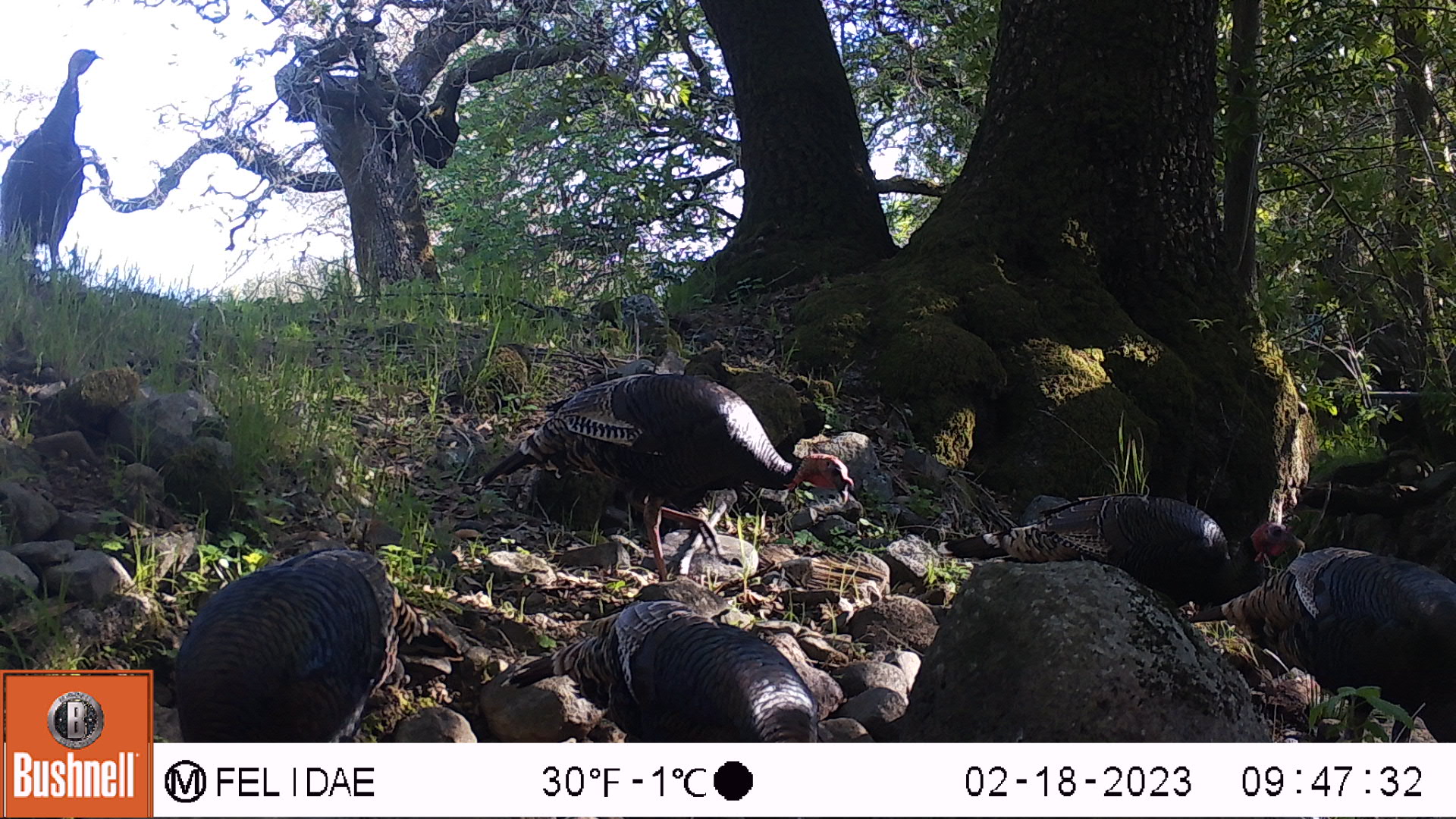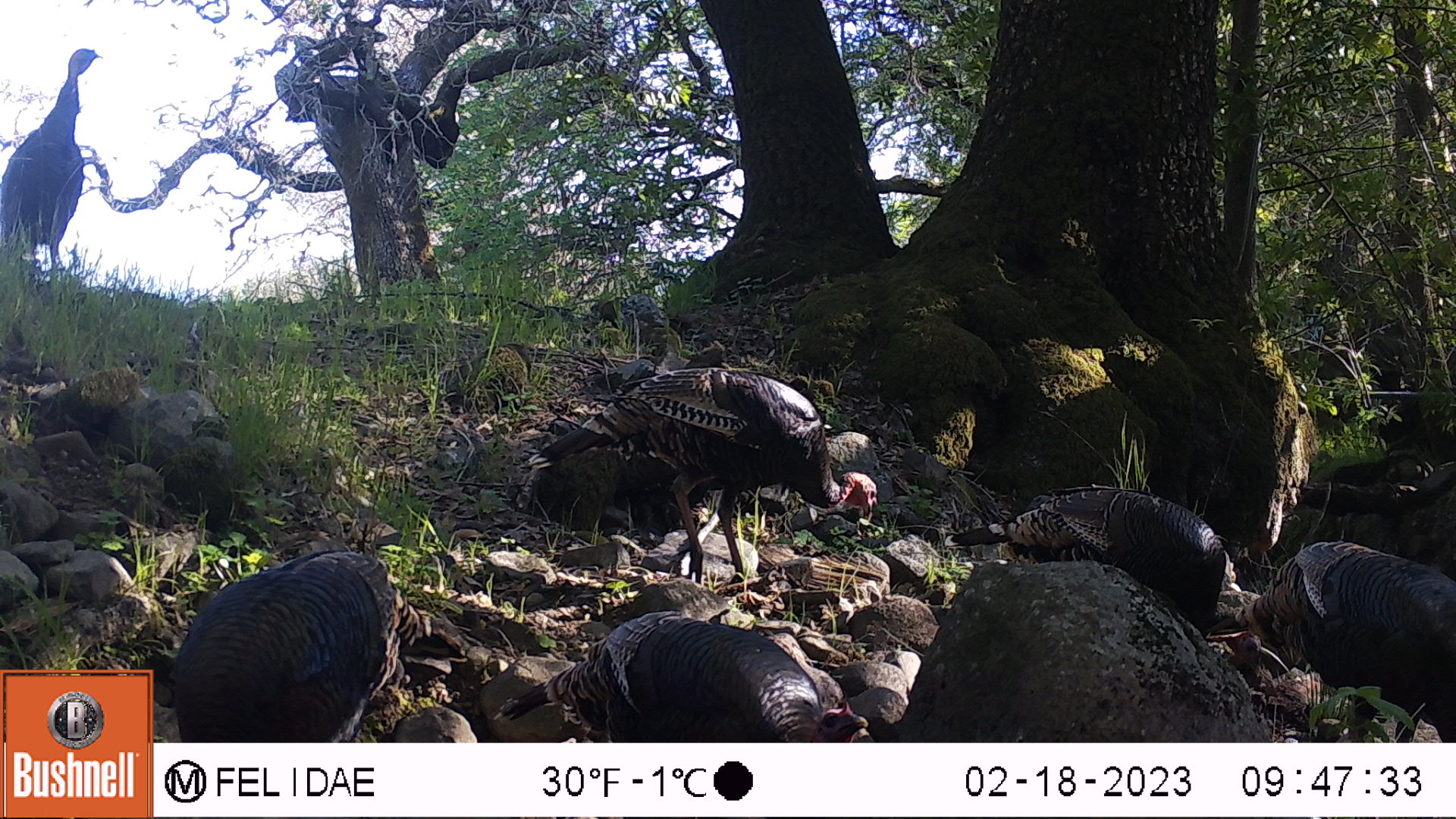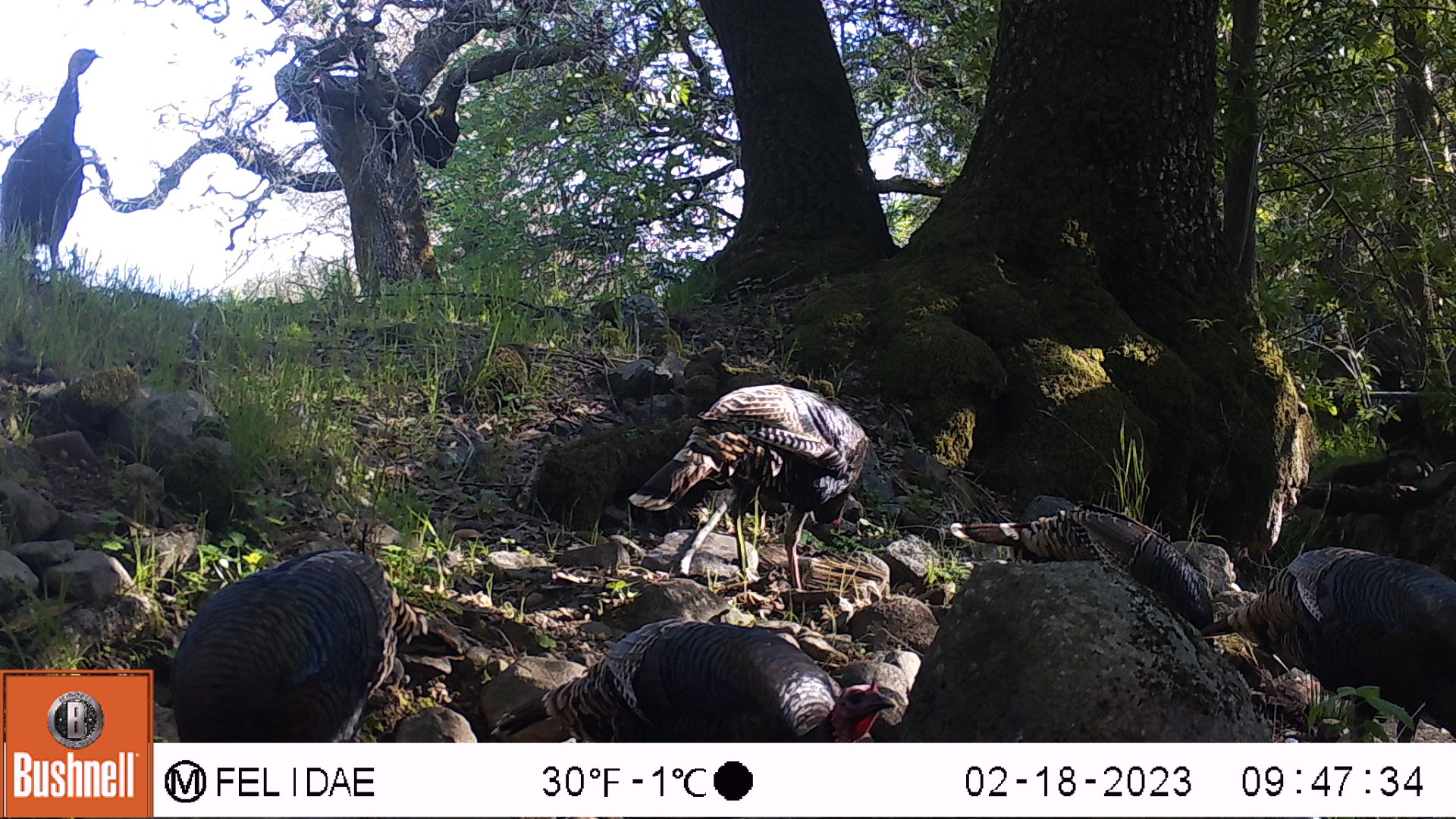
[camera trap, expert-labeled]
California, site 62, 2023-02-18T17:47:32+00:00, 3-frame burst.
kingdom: Animalia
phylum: Chordata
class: Aves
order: Galliformes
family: Phasianidae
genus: Meleagris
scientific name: Meleagris gallopavo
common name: turkey